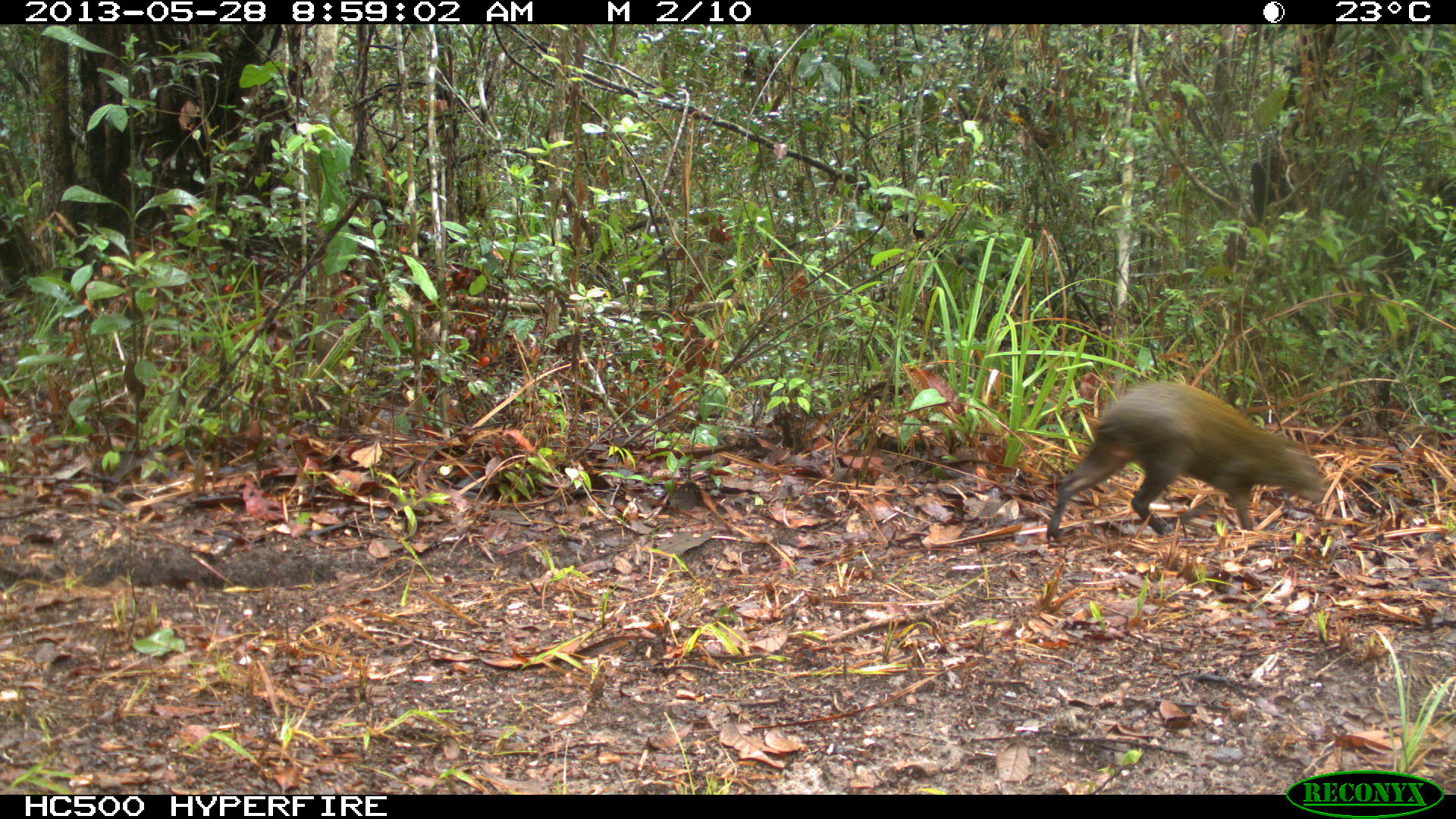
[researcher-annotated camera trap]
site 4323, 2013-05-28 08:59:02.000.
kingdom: Animalia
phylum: Chordata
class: Mammalia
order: Rodentia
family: Dasyproctidae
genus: Dasyprocta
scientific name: Dasyprocta punctata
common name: central american agouti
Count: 1.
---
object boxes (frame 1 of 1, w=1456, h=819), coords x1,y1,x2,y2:
dasyprocta punctata: 1045,377,1325,541